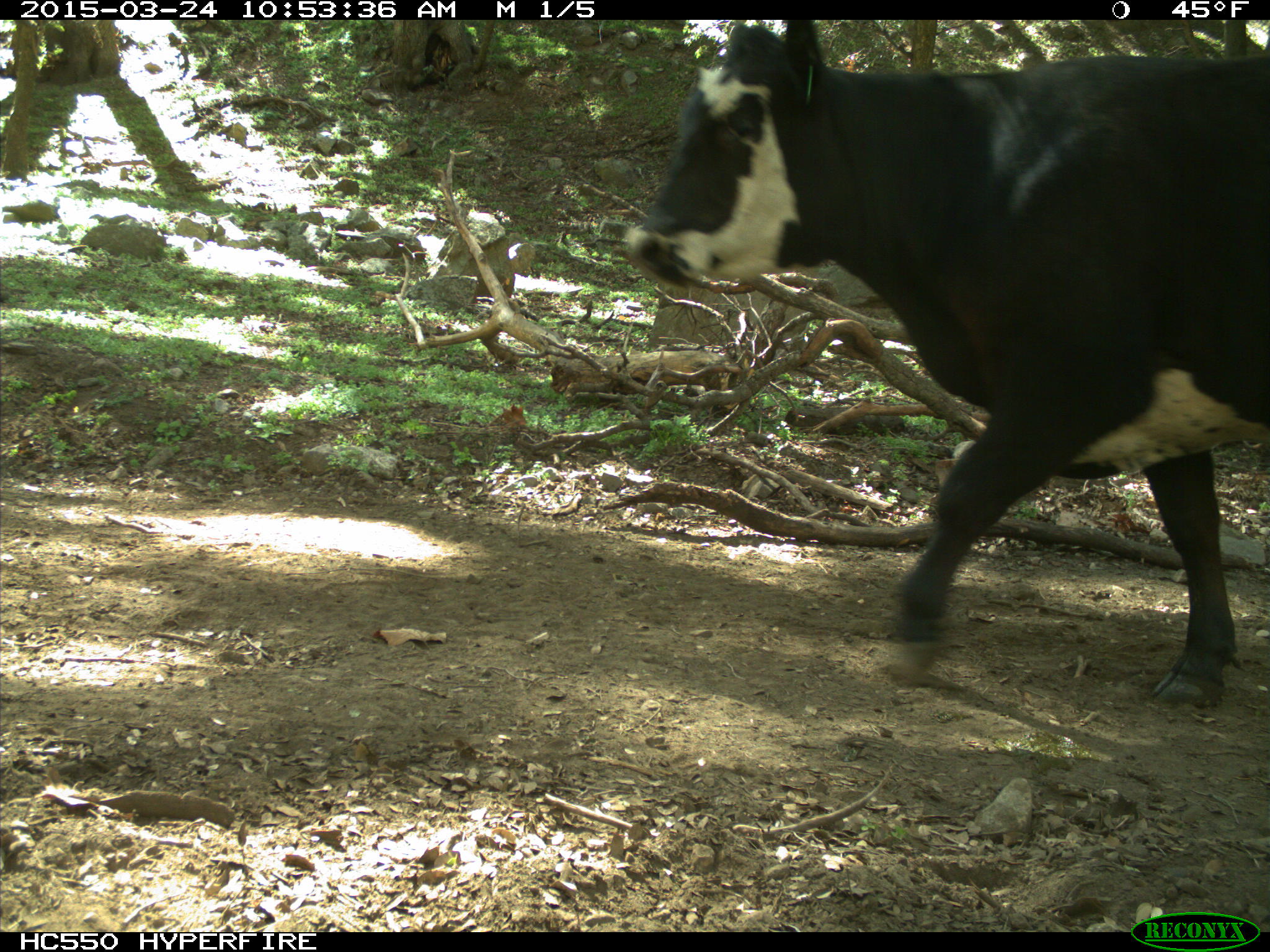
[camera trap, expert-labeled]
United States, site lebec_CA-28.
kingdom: Animalia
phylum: Chordata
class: Mammalia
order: Artiodactyla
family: Bovidae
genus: Bos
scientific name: Bos taurus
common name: domestic cow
Bos taurus (domestic cow).